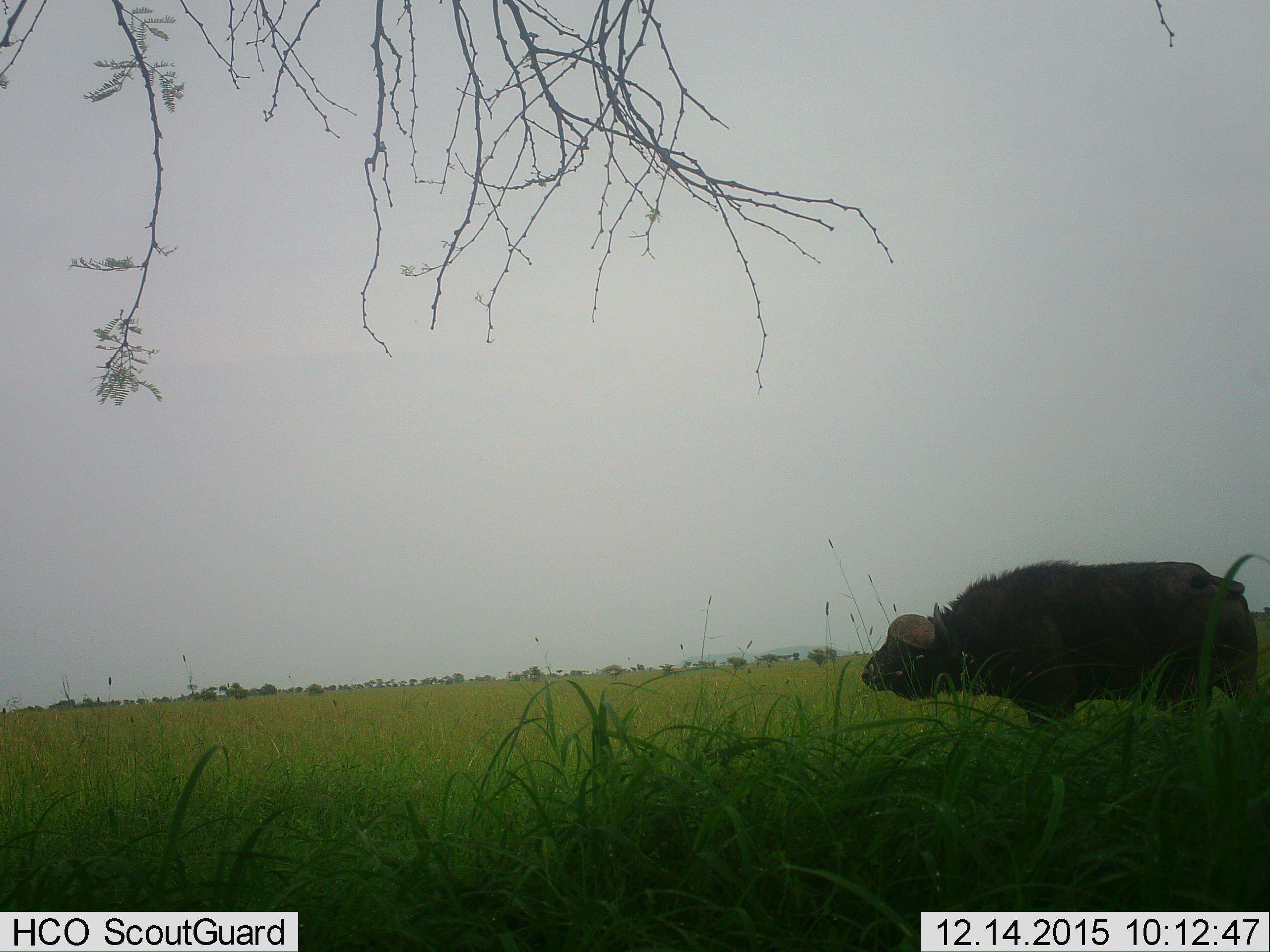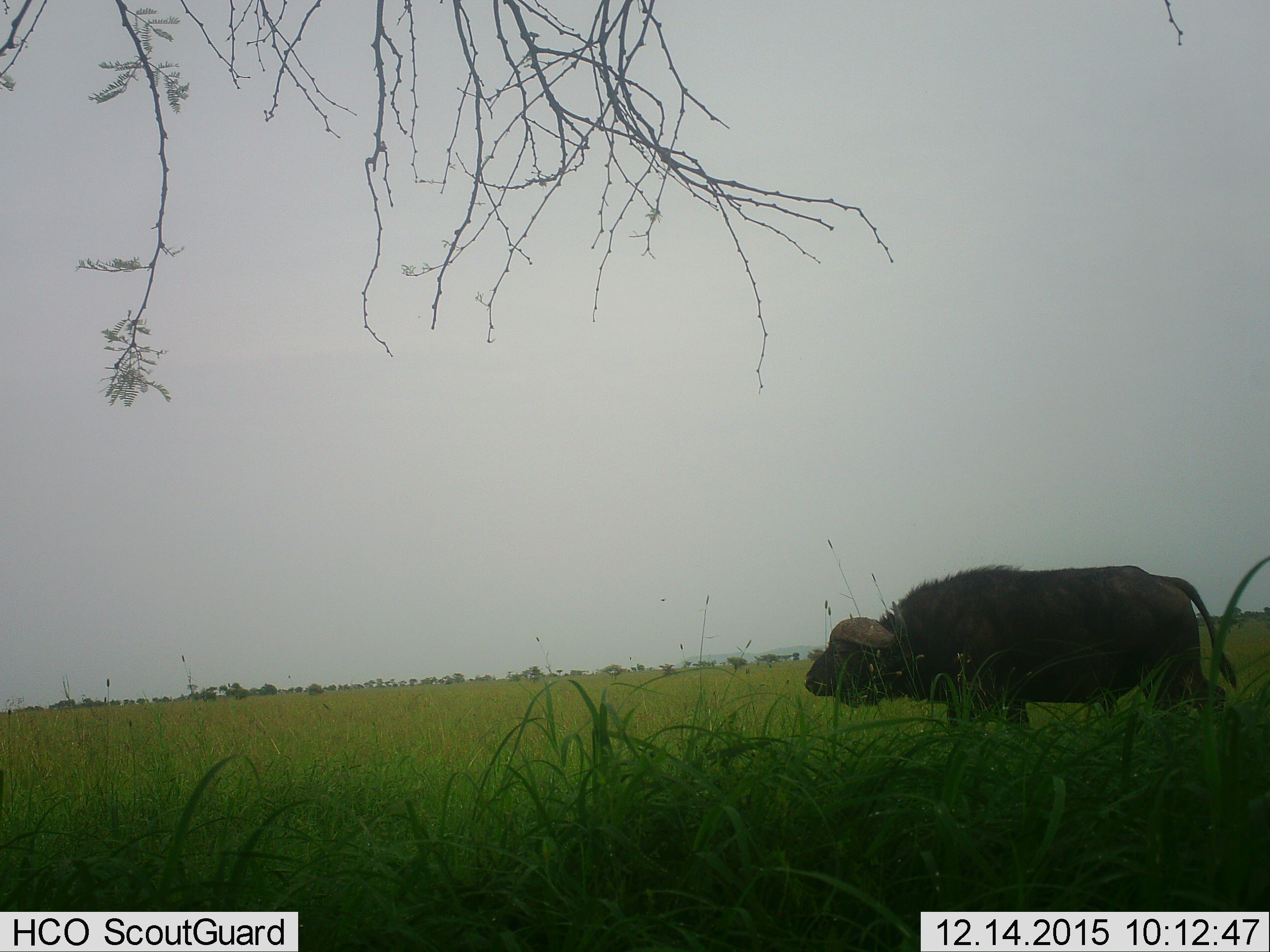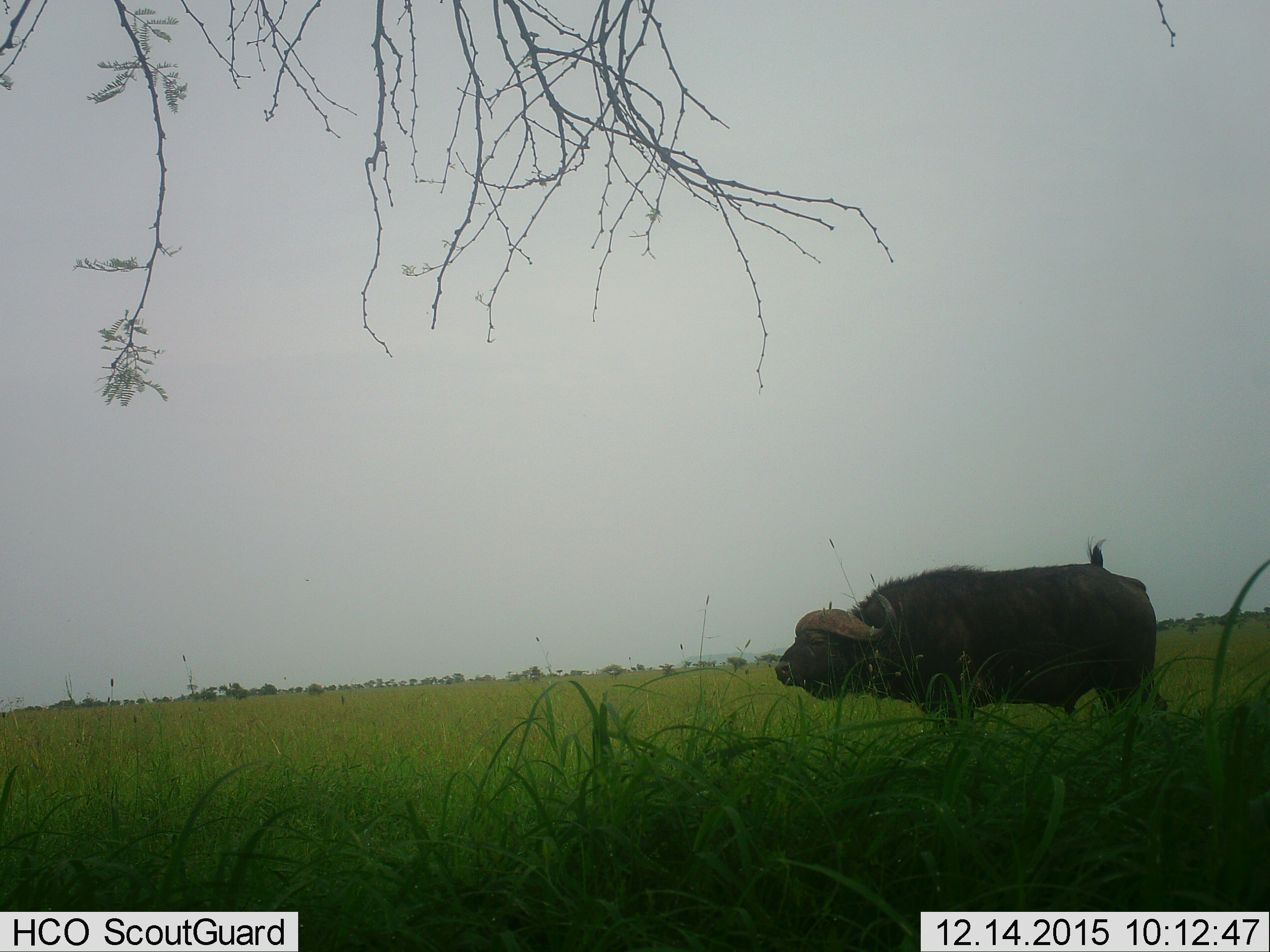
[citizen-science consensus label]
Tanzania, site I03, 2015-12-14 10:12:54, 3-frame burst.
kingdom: Animalia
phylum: Chordata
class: Mammalia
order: Artiodactyla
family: Bovidae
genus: Syncerus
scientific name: Syncerus caffer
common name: cape buffalo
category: buffalo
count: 1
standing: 30%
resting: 0%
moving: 70%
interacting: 0%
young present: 0%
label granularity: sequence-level